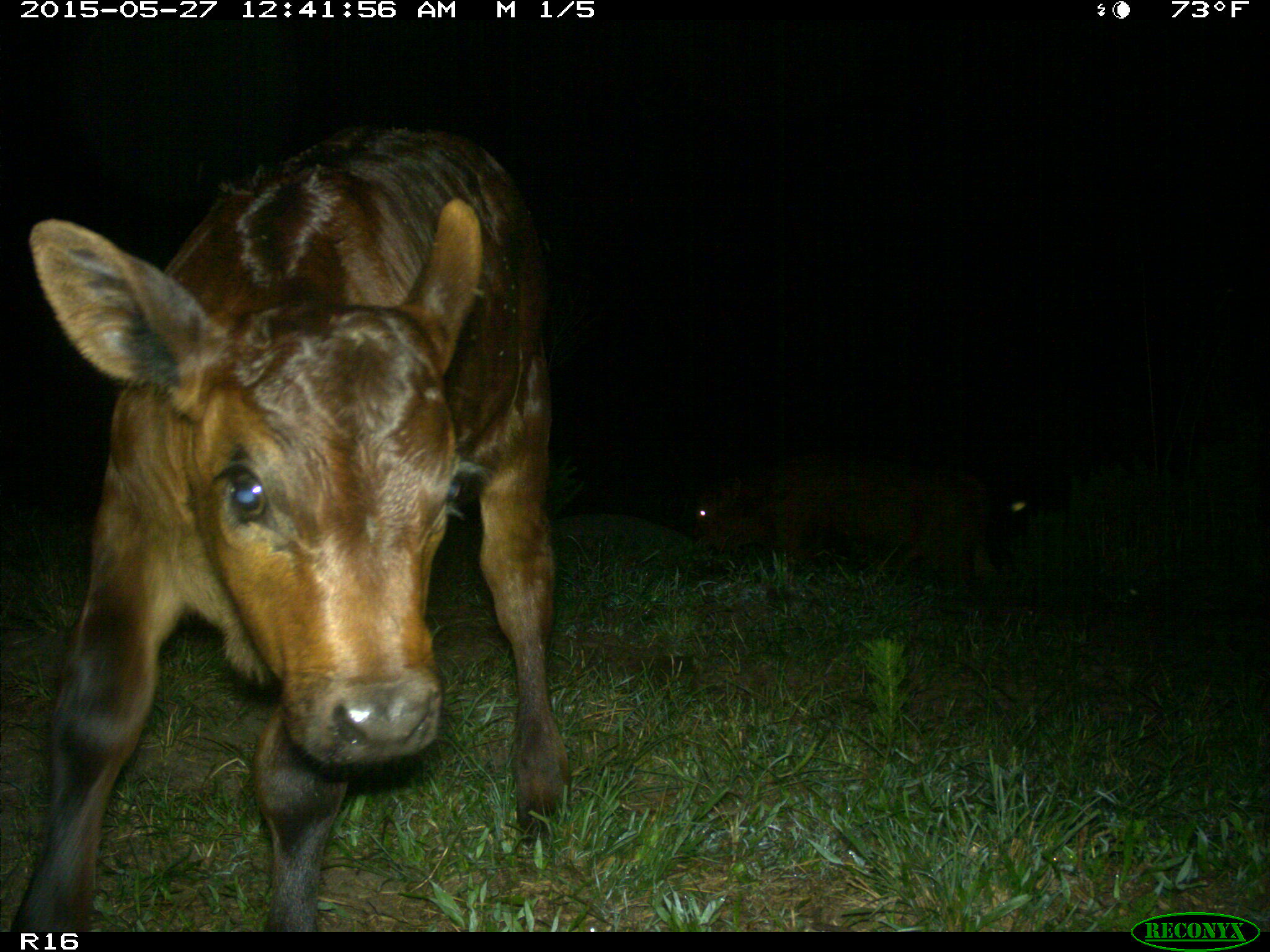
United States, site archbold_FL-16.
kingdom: Animalia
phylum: Chordata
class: Mammalia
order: Artiodactyla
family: Bovidae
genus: Bos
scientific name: Bos taurus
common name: domestic cow